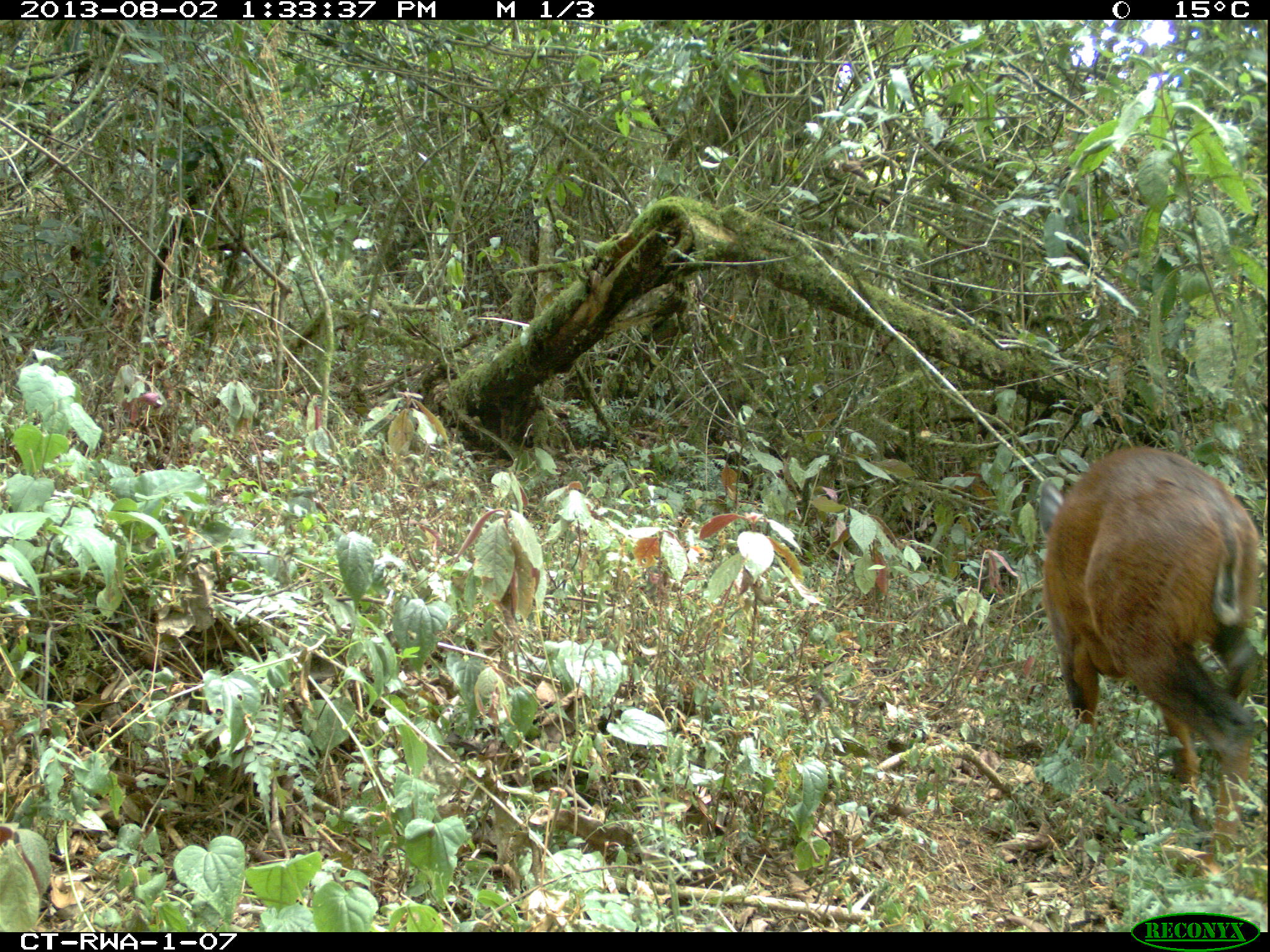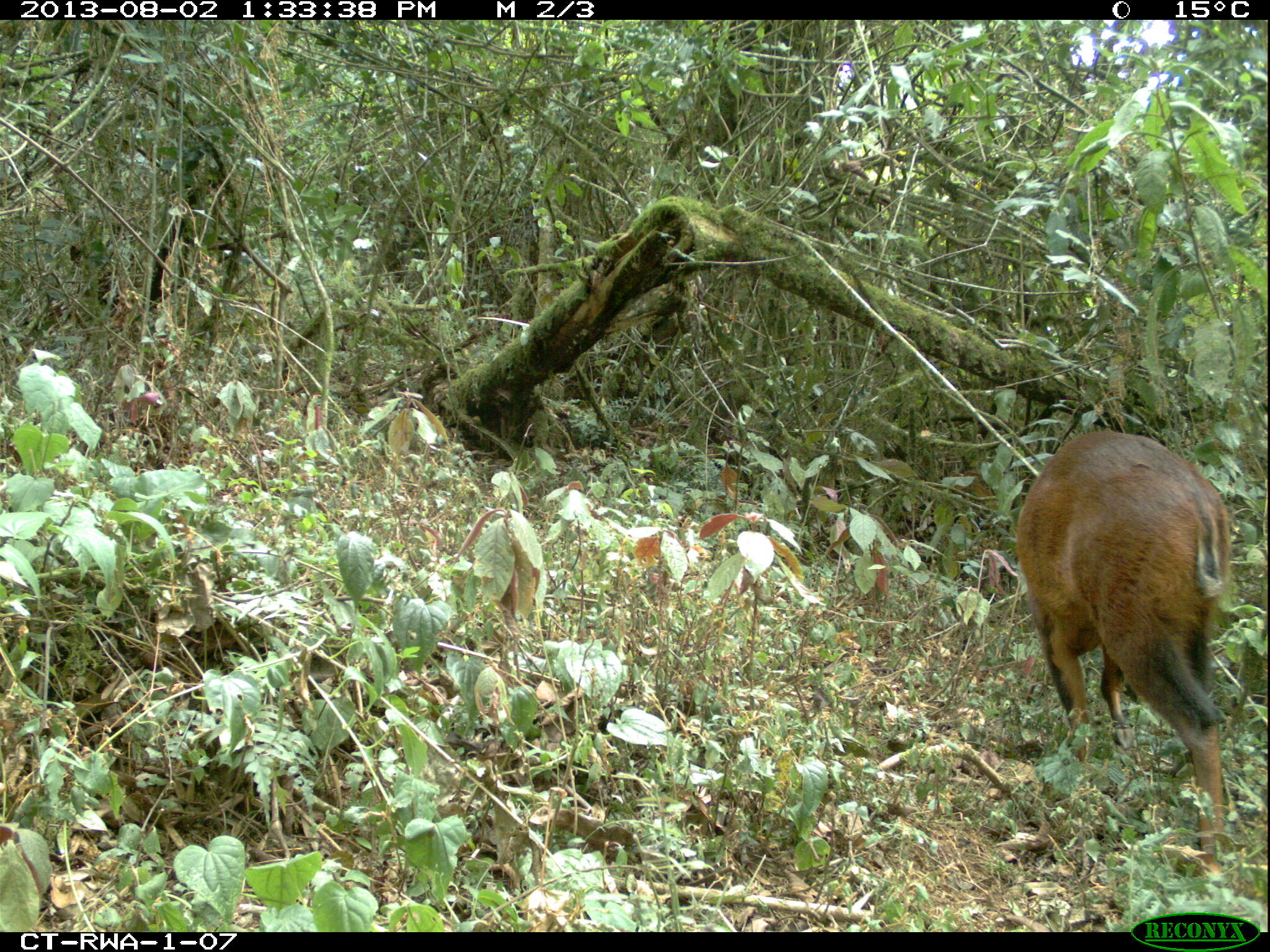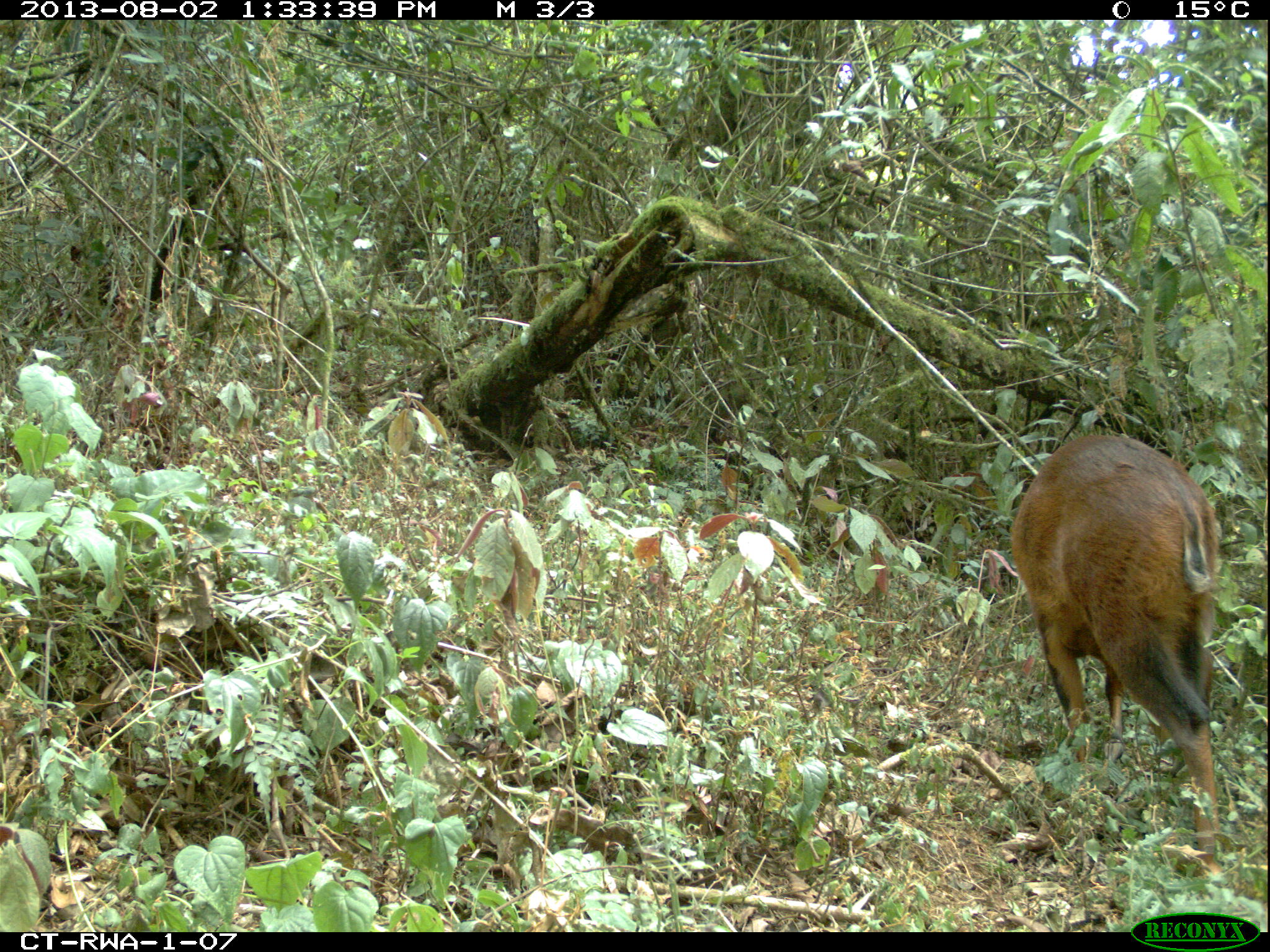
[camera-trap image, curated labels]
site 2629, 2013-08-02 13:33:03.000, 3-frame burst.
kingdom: Animalia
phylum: Chordata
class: Mammalia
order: Artiodactyla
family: Bovidae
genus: Cephalophus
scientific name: Cephalophus nigrifrons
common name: black-fronted duiker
Cephalophus nigrifrons (black-fronted duiker), count 1.